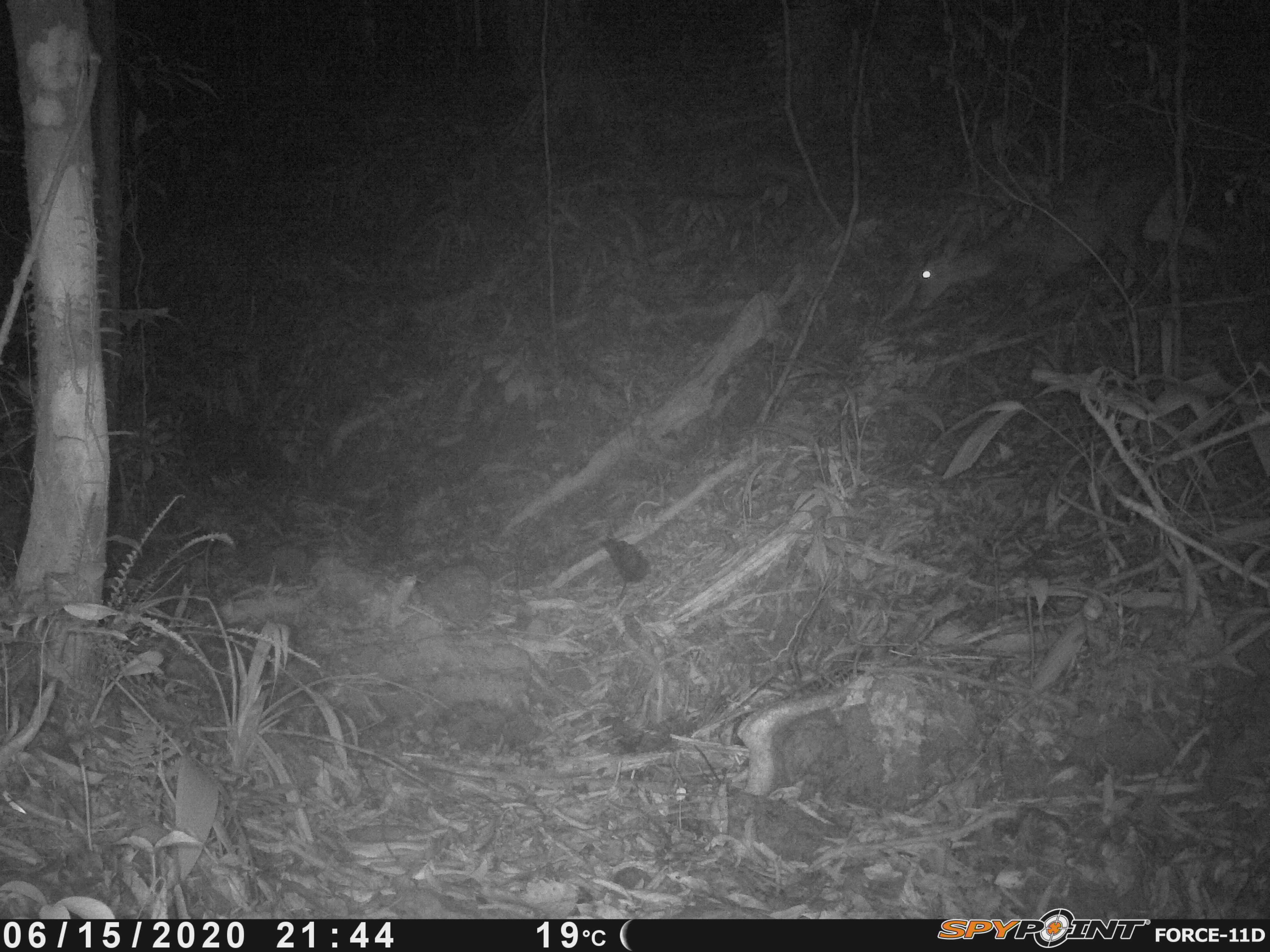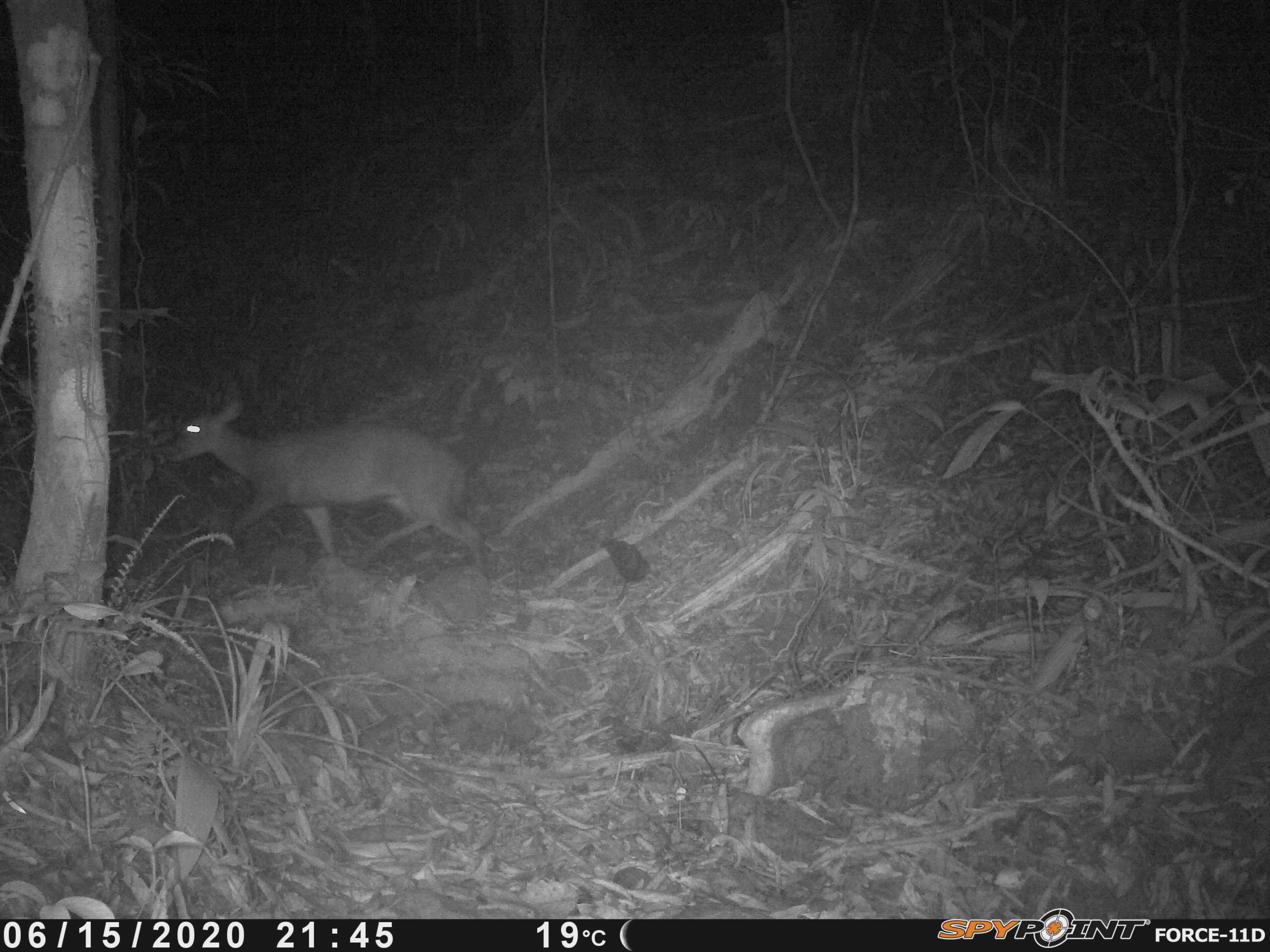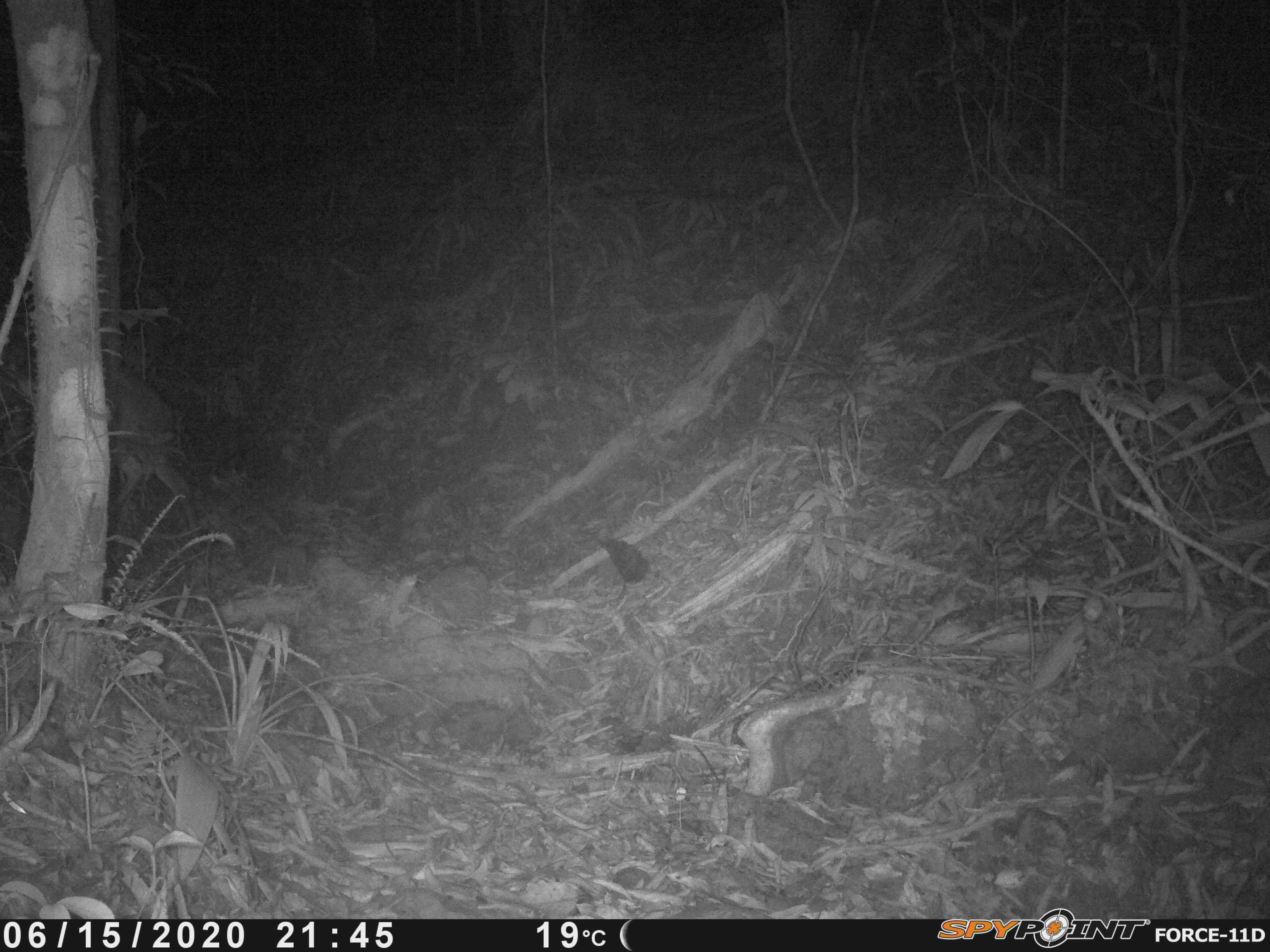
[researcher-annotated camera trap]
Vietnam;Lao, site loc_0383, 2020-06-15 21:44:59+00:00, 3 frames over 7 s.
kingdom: Animalia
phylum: Chordata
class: Mammalia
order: Artiodactyla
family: Cervidae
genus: Muntiacus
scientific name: Muntiacus rooseveltorum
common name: roosevelt's muntjac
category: roosevelts muntjac group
Roosevelts muntjac group (roosevelt's muntjac) (Muntiacus rooseveltorum). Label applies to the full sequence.